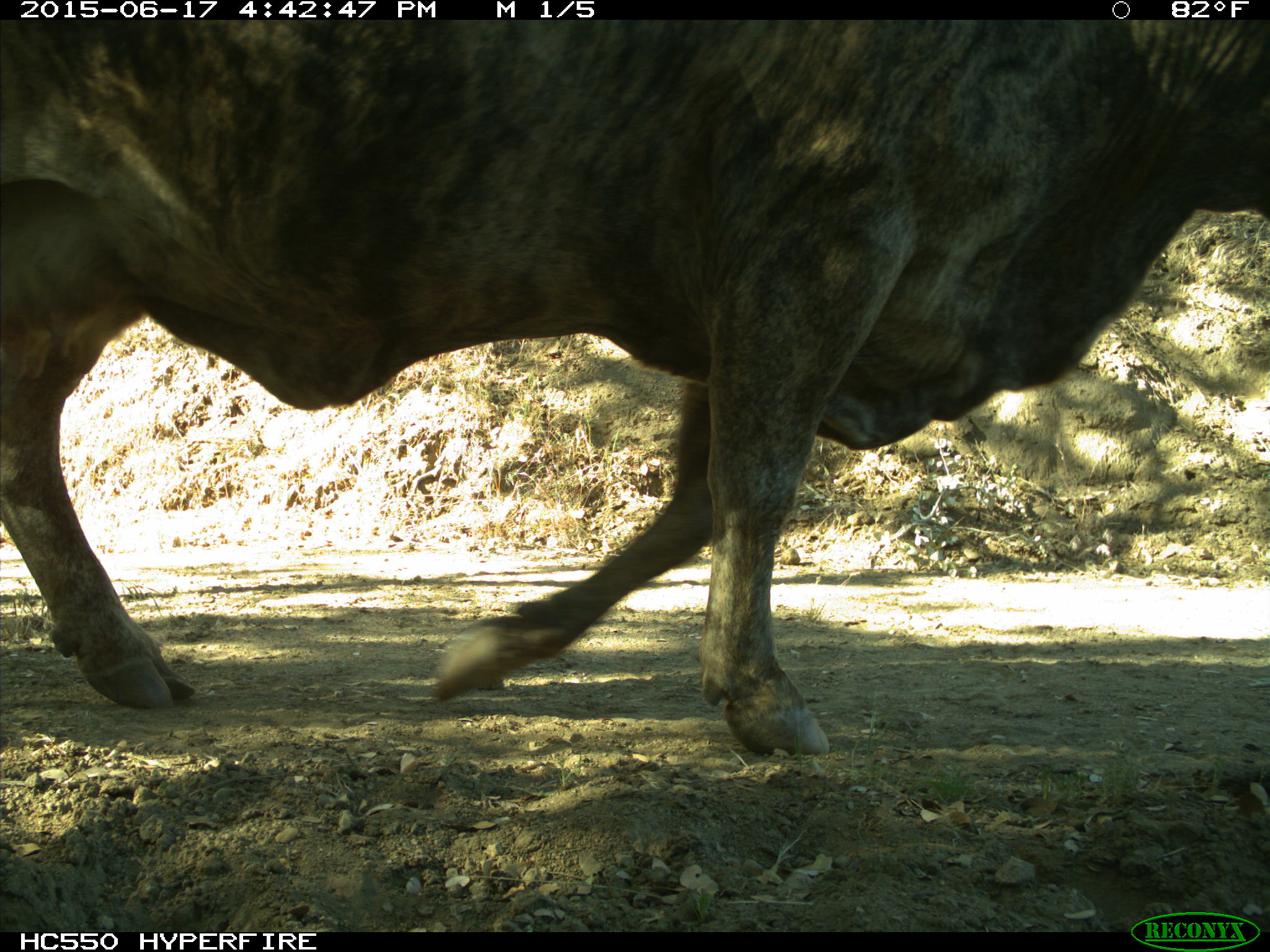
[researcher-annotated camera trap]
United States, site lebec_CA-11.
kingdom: Animalia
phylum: Chordata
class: Mammalia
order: Artiodactyla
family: Bovidae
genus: Bos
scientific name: Bos taurus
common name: domestic cow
Bos taurus (domestic cow).